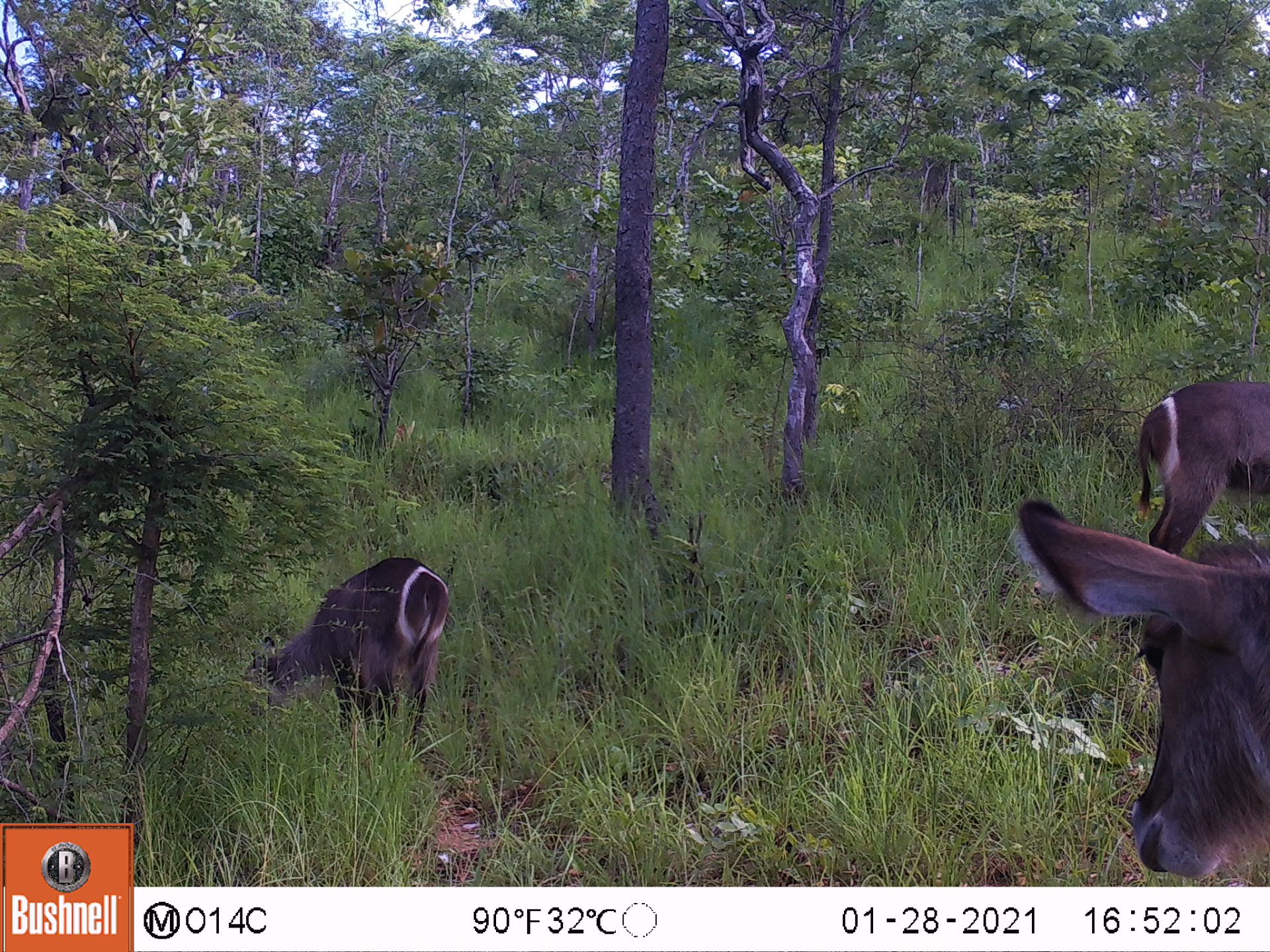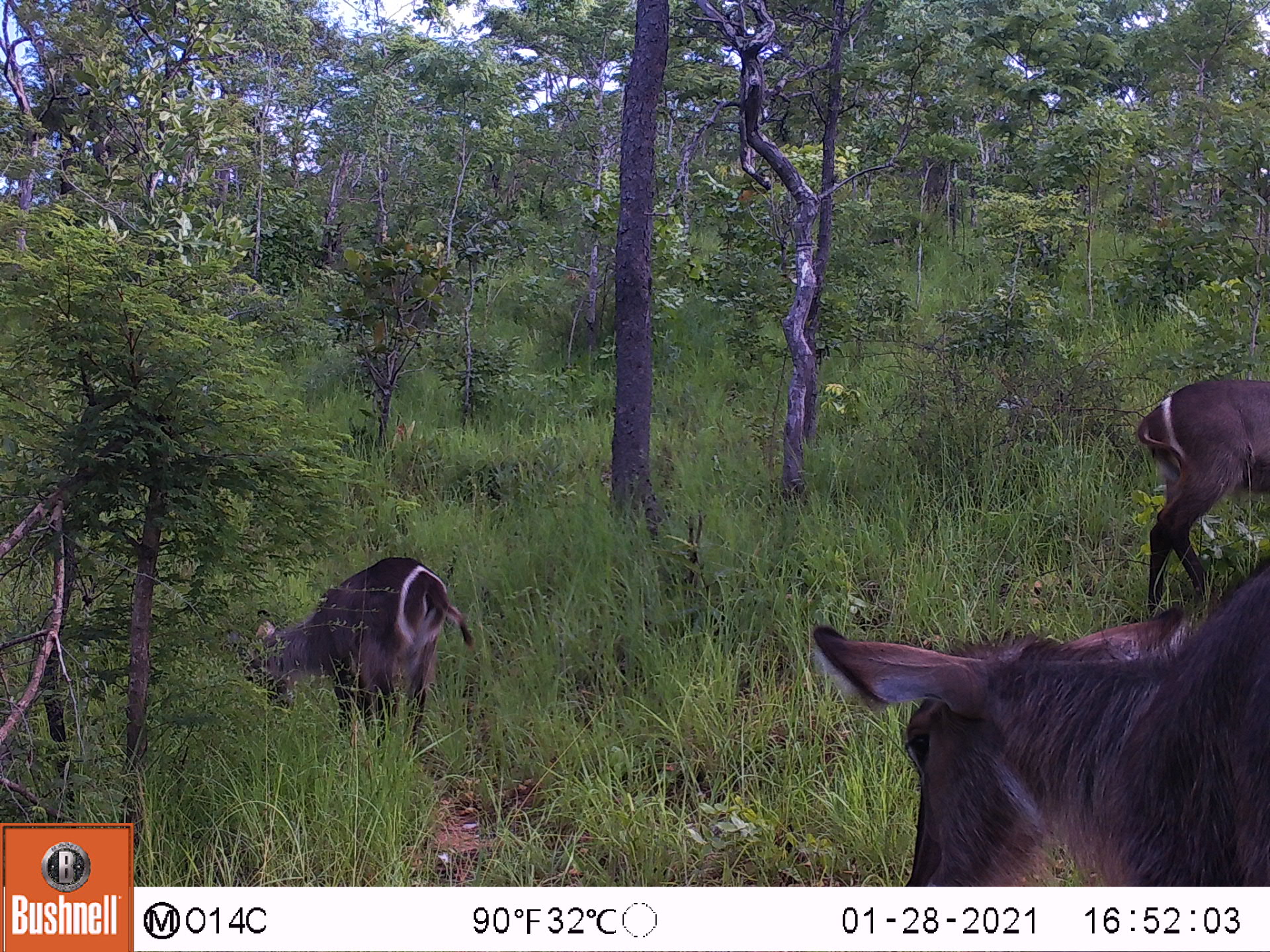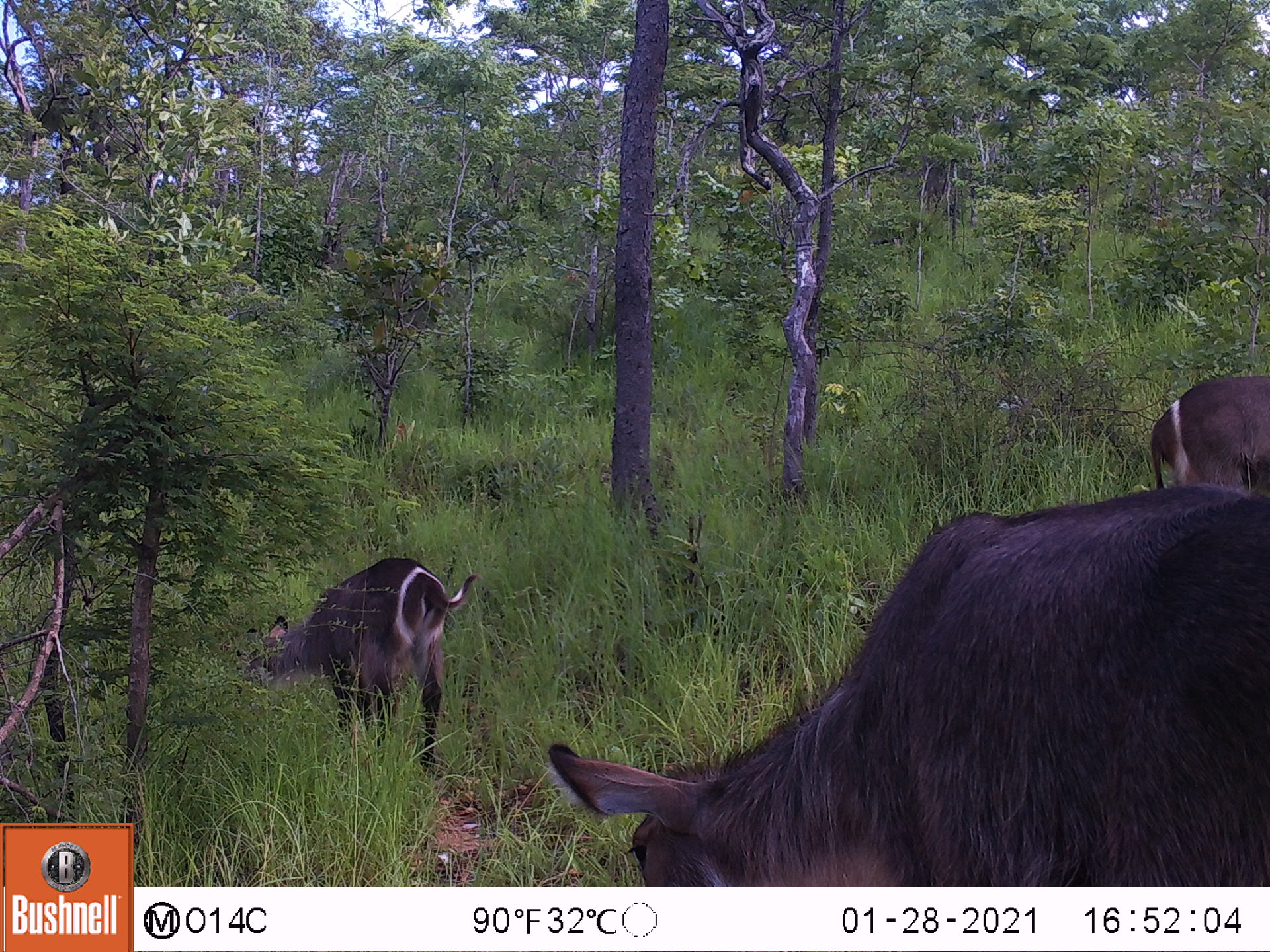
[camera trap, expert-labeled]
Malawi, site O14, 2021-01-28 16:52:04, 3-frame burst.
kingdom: Animalia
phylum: Chordata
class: Mammalia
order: Artiodactyla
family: Bovidae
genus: Kobus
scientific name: Kobus ellipsiprymnus ellipsiprymnus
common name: common waterbuck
Common waterbuck (Kobus ellipsiprymnus ellipsiprymnus), count 3.